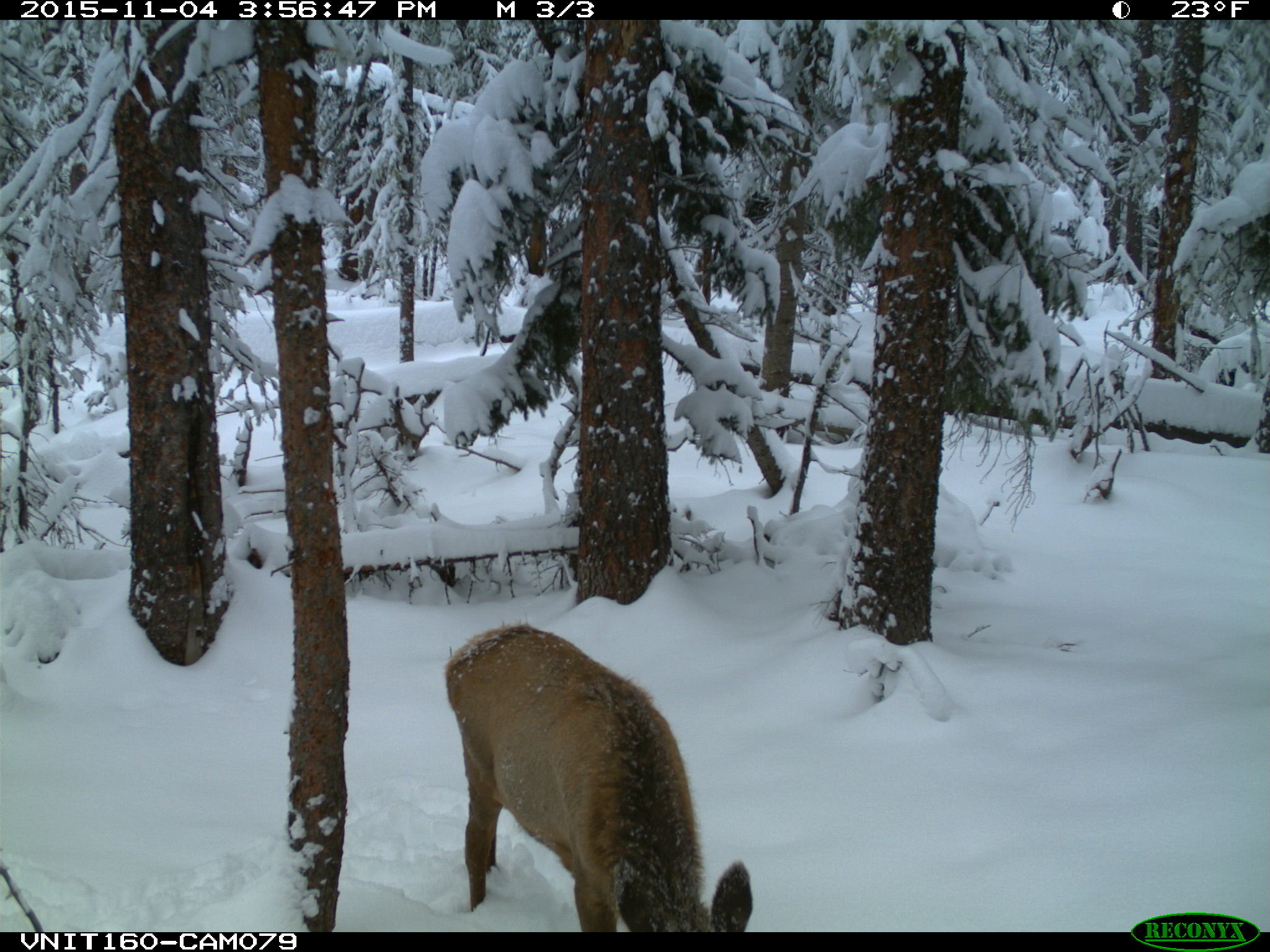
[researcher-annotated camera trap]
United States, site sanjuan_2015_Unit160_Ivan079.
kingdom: Animalia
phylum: Chordata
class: Mammalia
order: Artiodactyla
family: Cervidae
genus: Cervus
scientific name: Cervus elaphus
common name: red deer